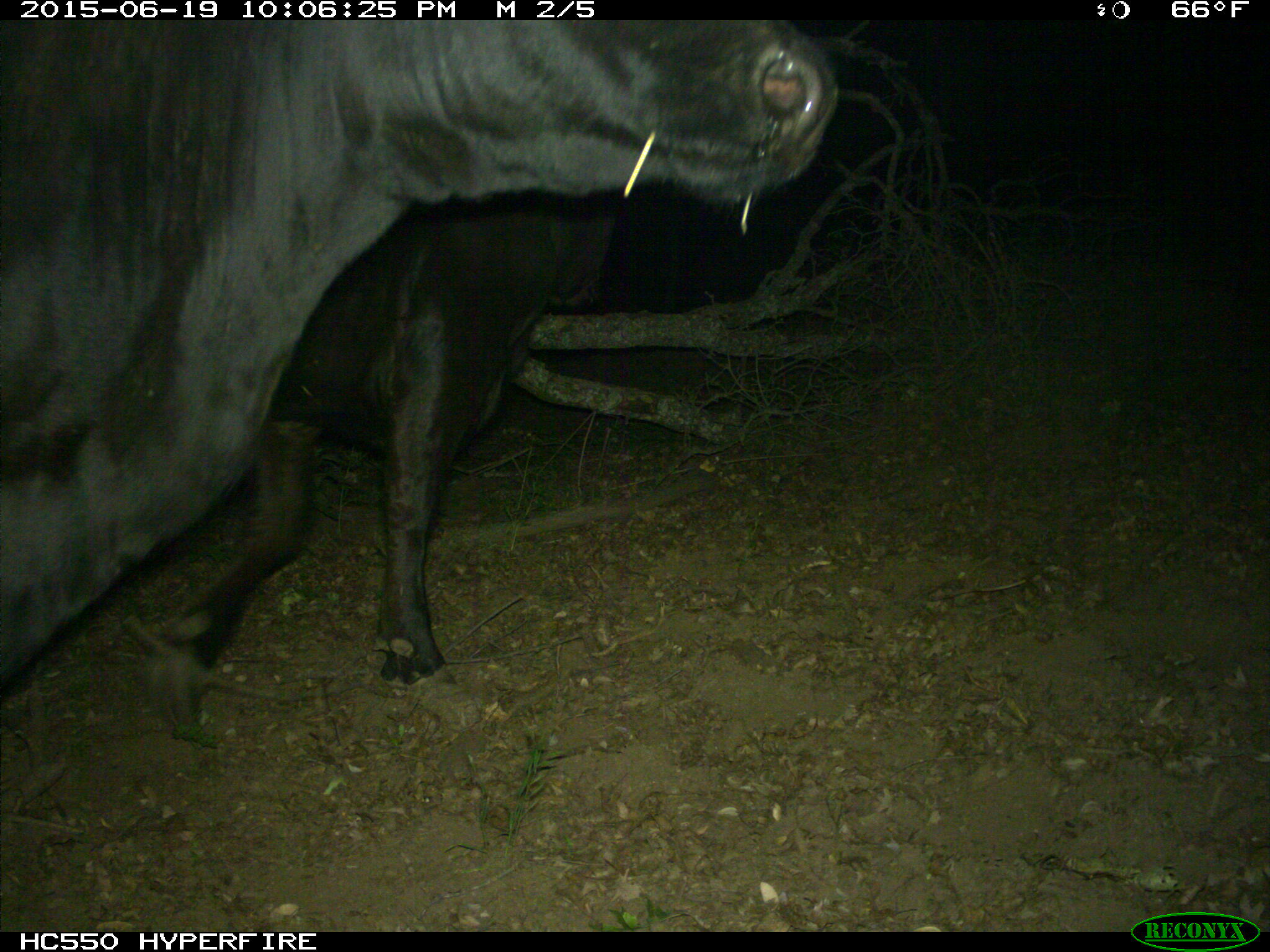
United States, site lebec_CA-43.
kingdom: Animalia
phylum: Chordata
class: Mammalia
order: Artiodactyla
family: Bovidae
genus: Bos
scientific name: Bos taurus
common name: domestic cow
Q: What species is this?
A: Bos taurus (domestic cow).